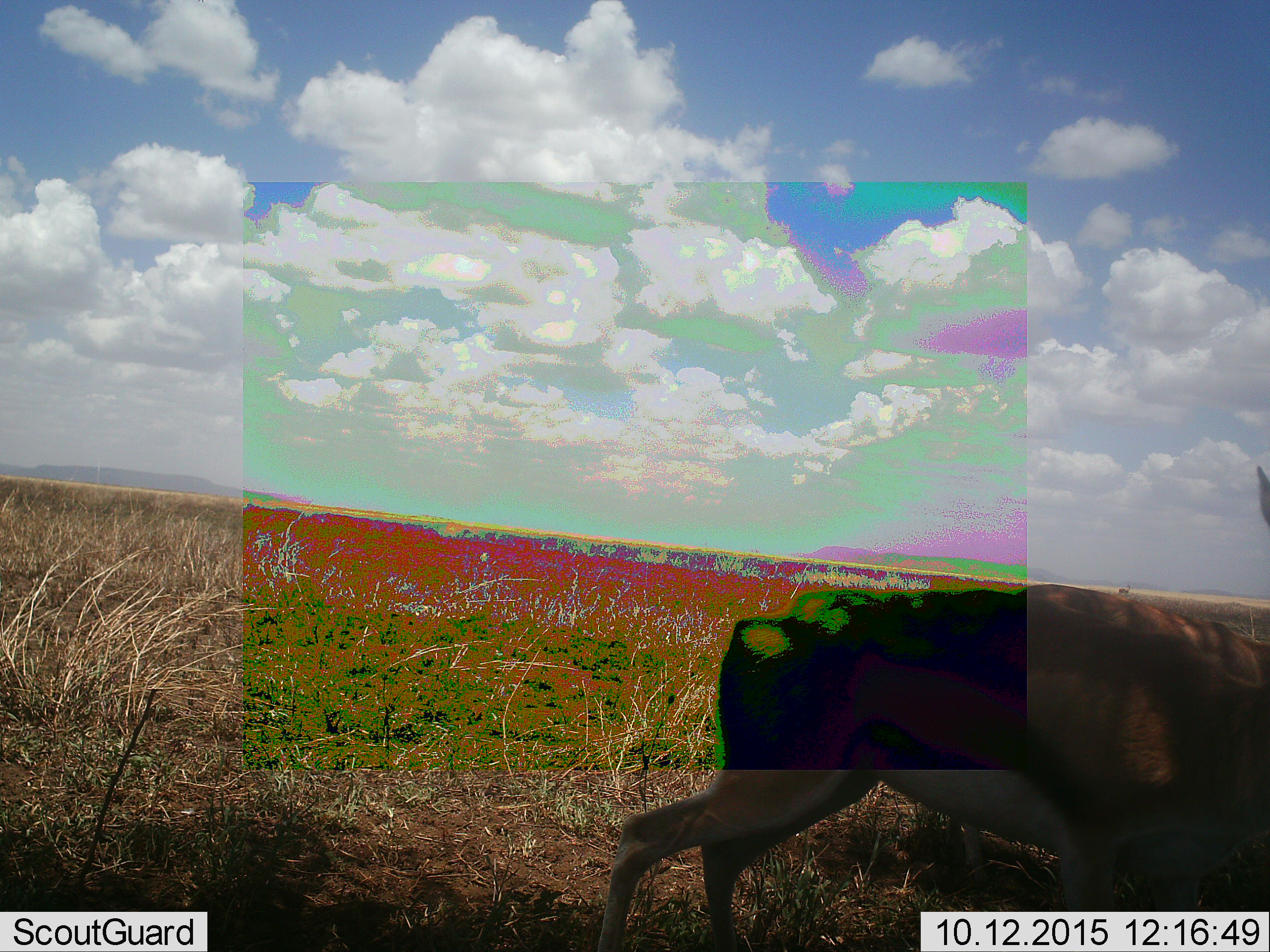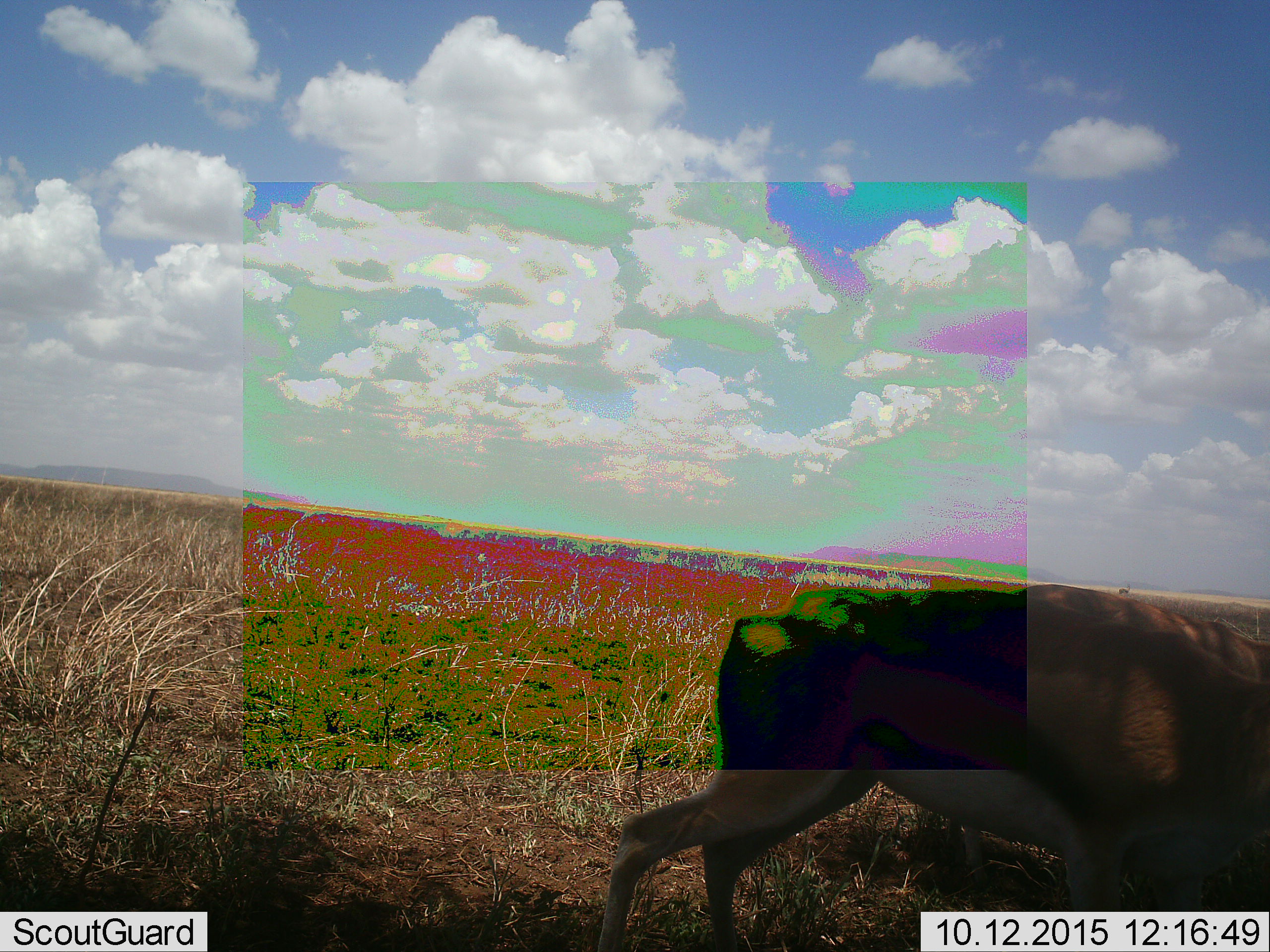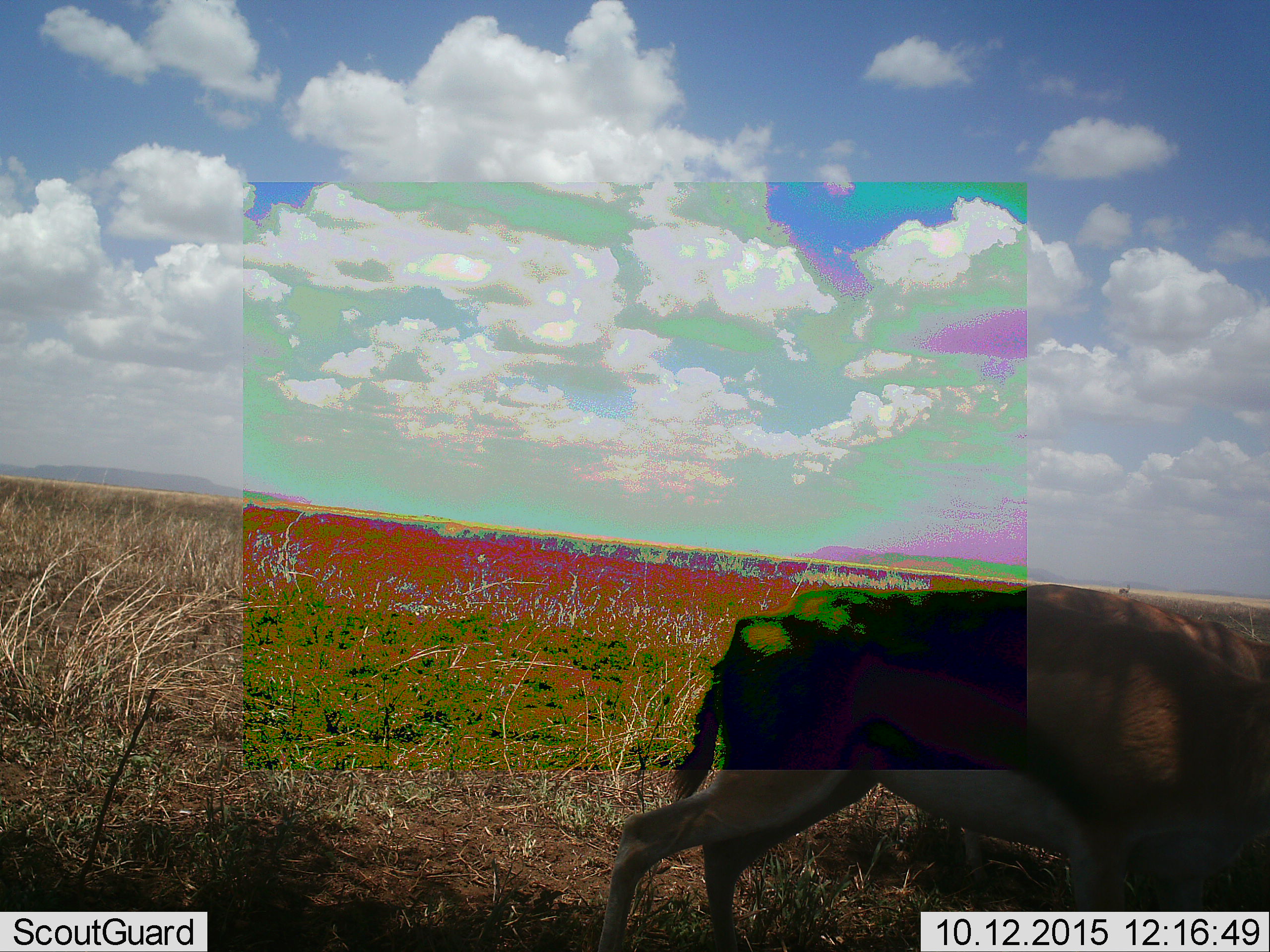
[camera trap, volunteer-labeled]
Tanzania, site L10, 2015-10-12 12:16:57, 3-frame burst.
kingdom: Animalia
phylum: Chordata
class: Mammalia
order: Artiodactyla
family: Bovidae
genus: Eudorcas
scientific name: Eudorcas thomsonii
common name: thomson's gazelle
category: gazellethomsons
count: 2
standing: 100%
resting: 0%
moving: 14%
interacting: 0%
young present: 0%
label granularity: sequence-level